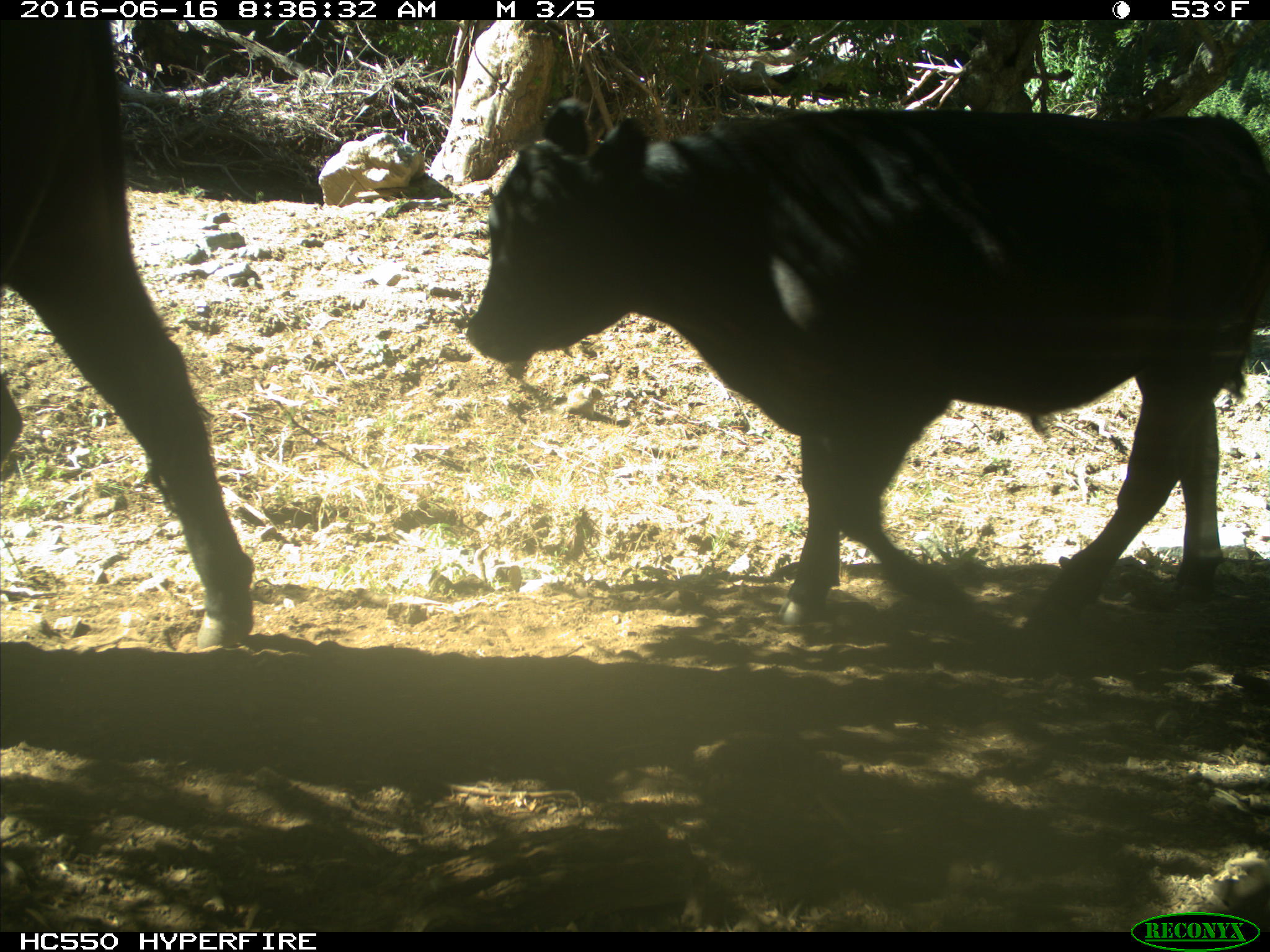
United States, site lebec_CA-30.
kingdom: Animalia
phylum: Chordata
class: Mammalia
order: Artiodactyla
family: Bovidae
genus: Bos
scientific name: Bos taurus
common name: domestic cow